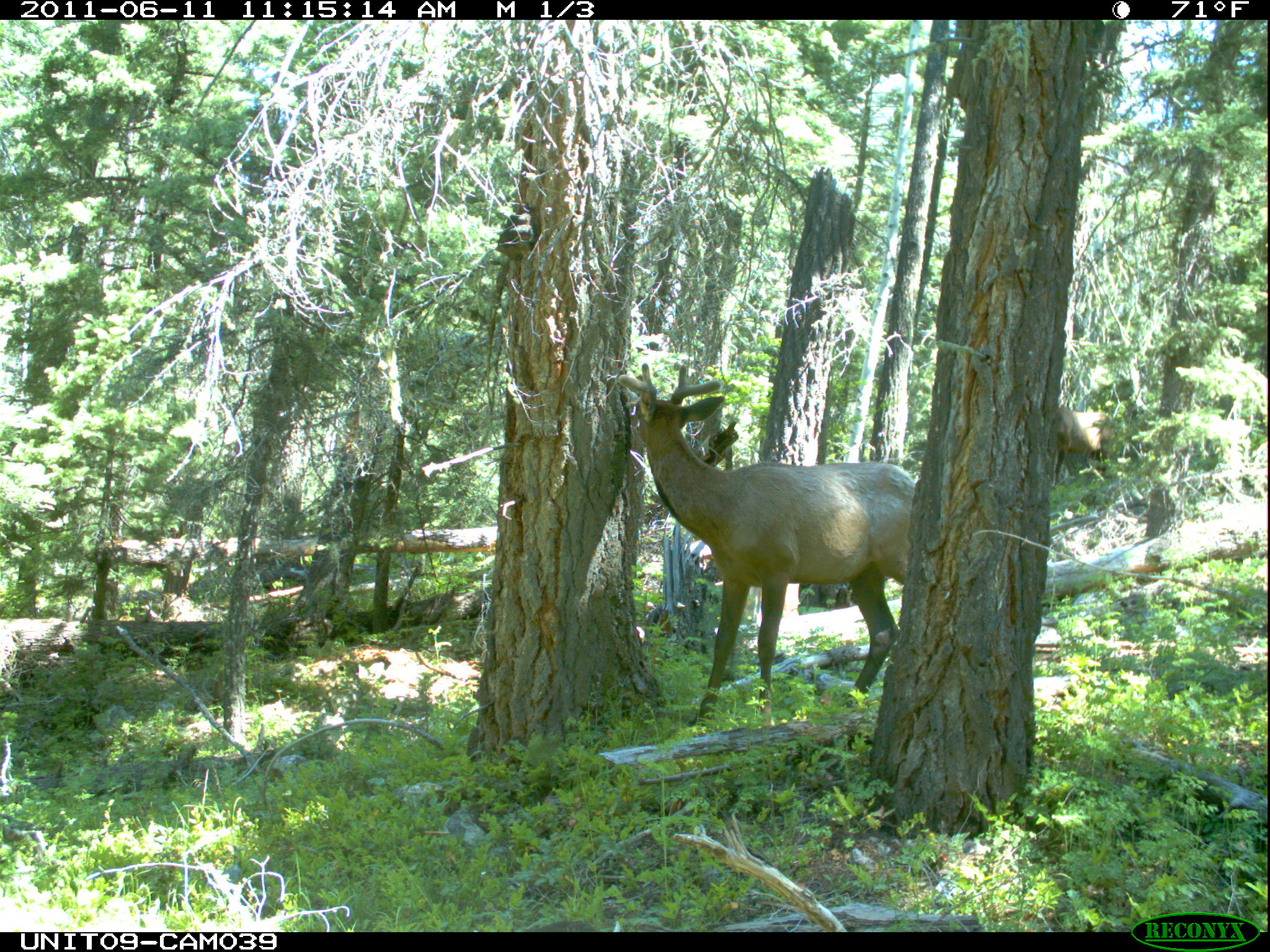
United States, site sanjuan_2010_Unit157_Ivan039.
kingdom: Animalia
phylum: Chordata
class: Mammalia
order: Artiodactyla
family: Cervidae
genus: Cervus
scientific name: Cervus elaphus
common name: red deer